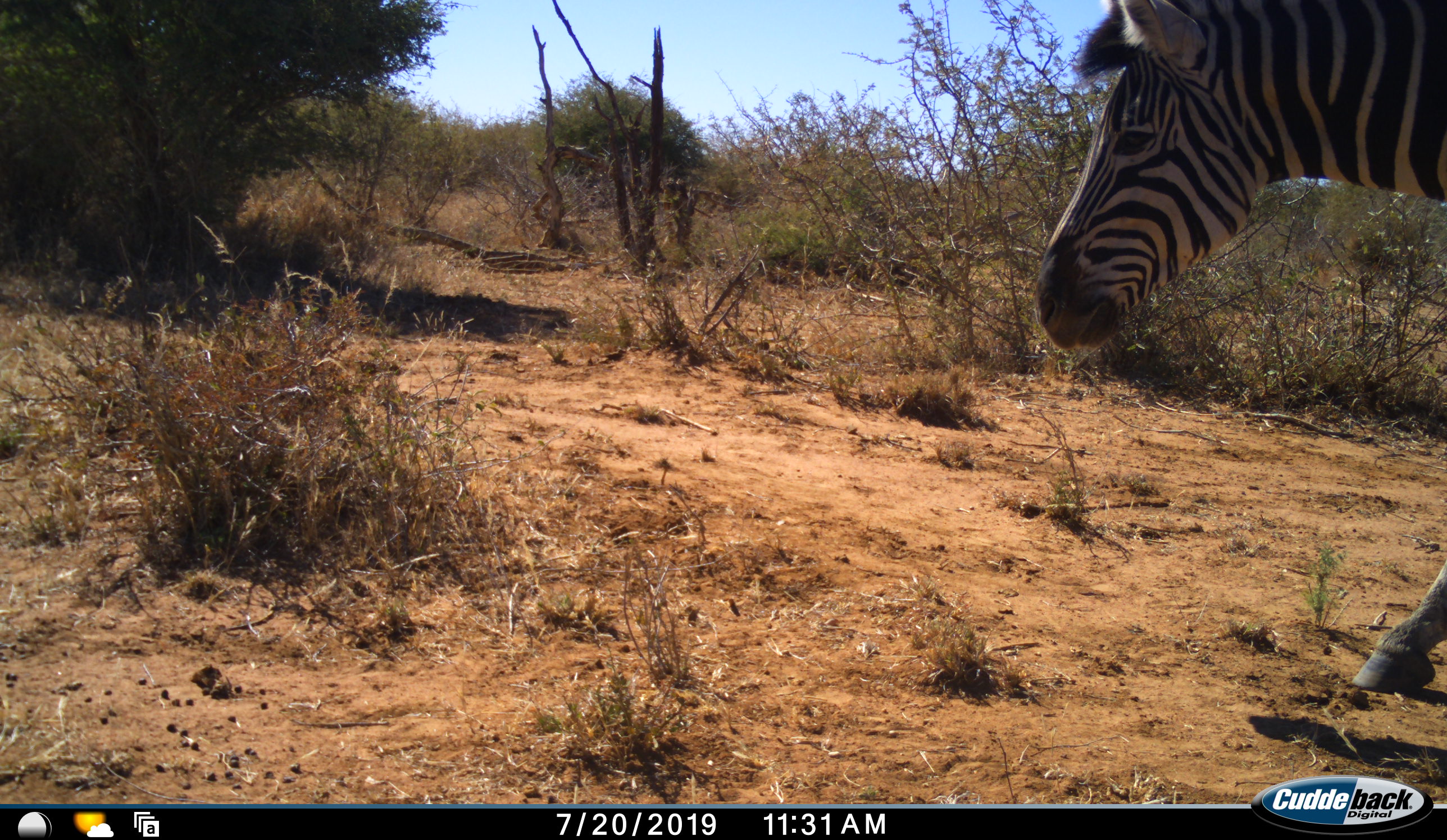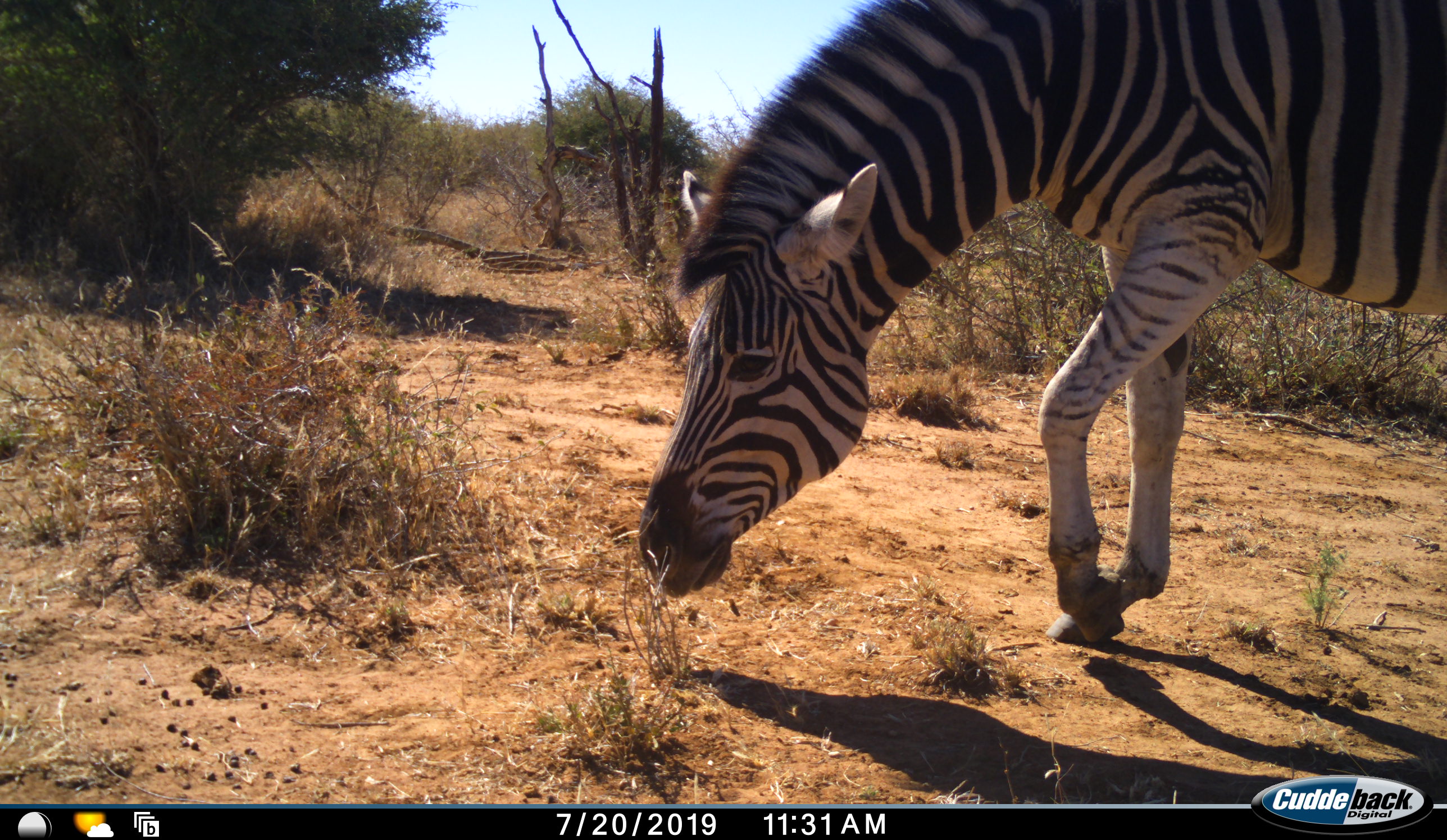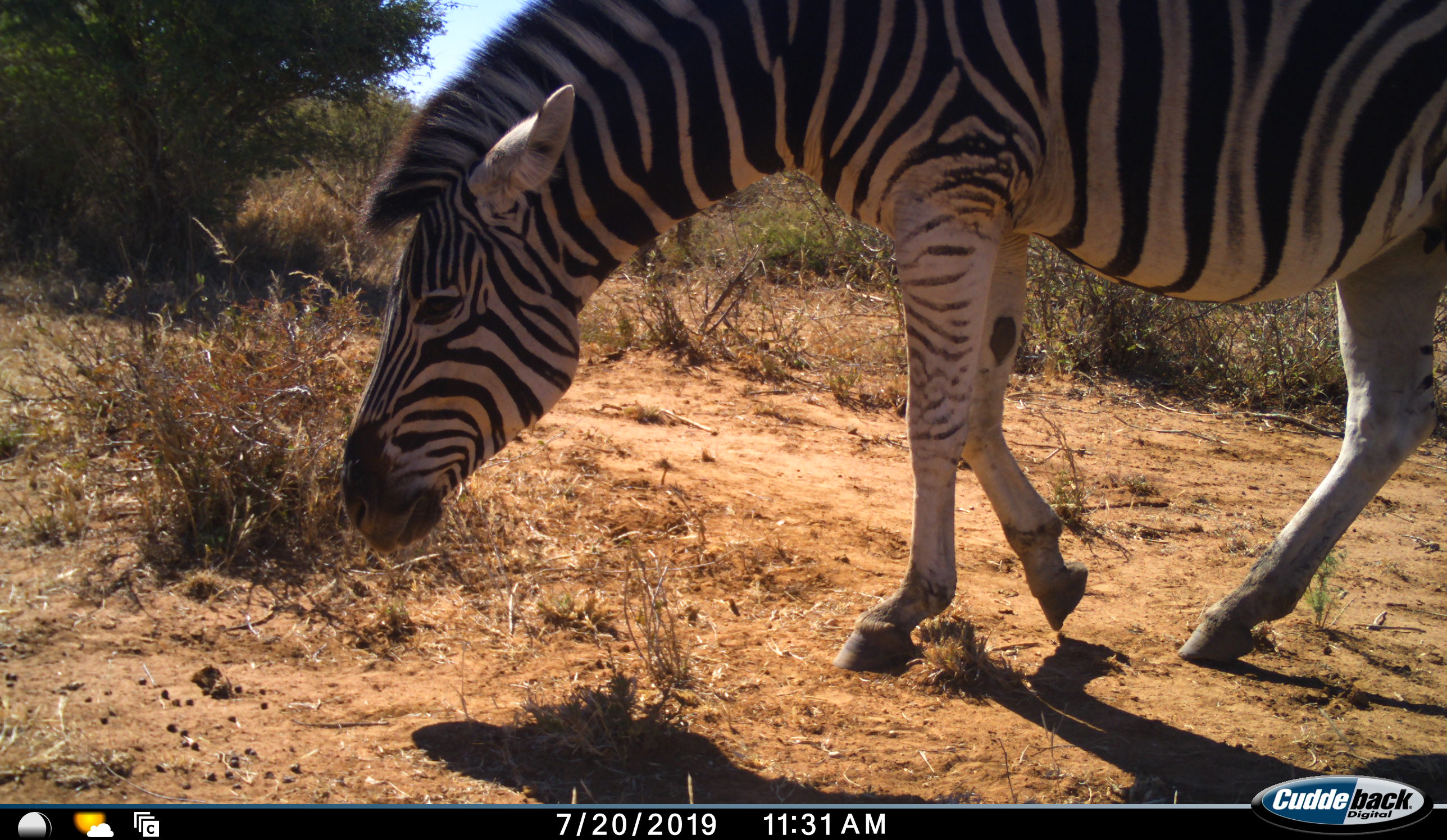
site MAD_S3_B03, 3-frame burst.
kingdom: Animalia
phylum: Chordata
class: Mammalia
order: Perissodactyla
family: Equidae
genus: Equus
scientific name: Equus quagga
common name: plains zebra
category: zebraplains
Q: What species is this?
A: Zebraplains (plains zebra) (Equus quagga).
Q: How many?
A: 1.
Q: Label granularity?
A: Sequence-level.